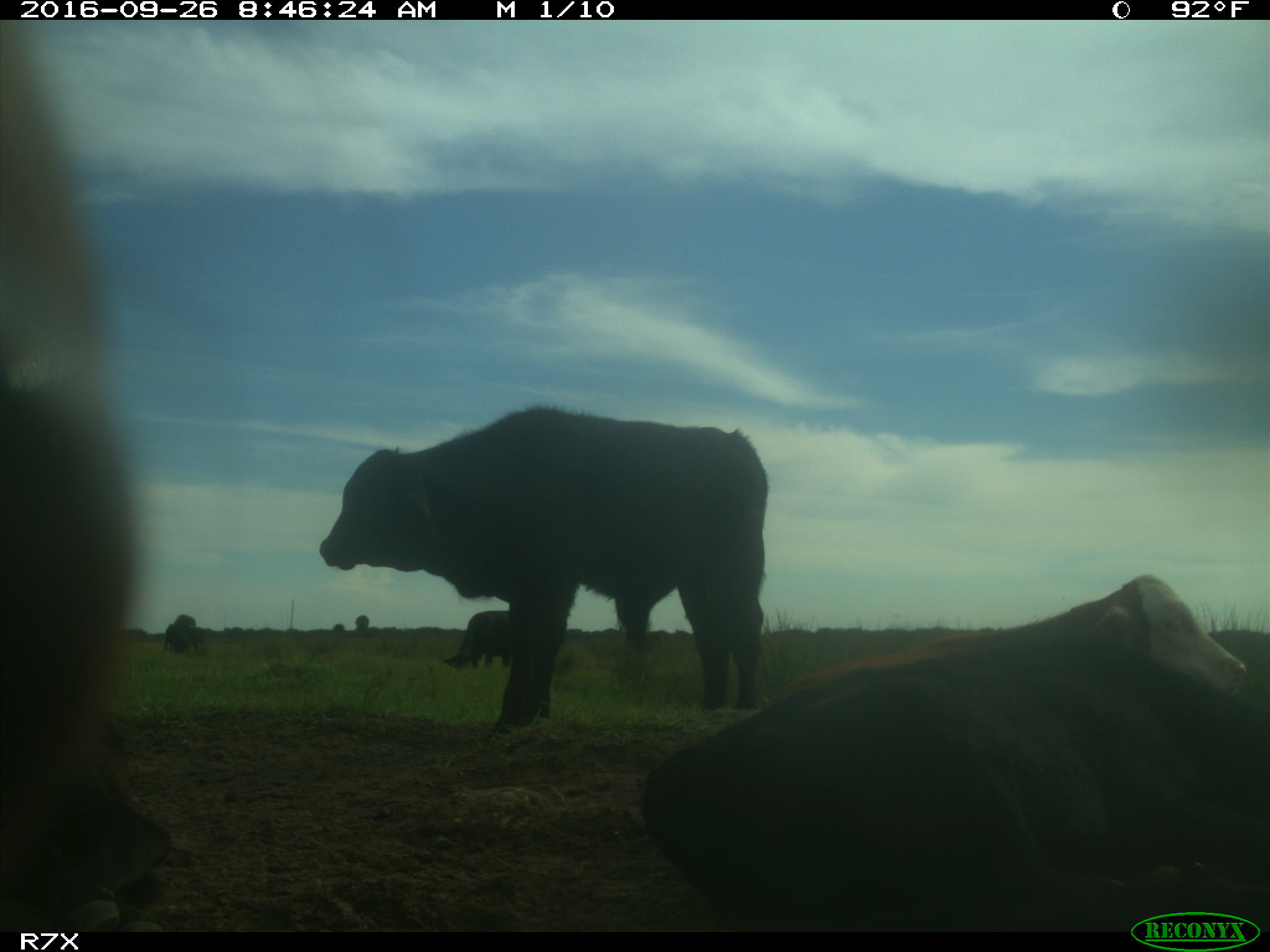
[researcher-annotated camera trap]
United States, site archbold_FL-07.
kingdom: Animalia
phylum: Chordata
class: Mammalia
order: Artiodactyla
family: Bovidae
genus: Bos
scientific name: Bos taurus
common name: domestic cow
Bos taurus (domestic cow).